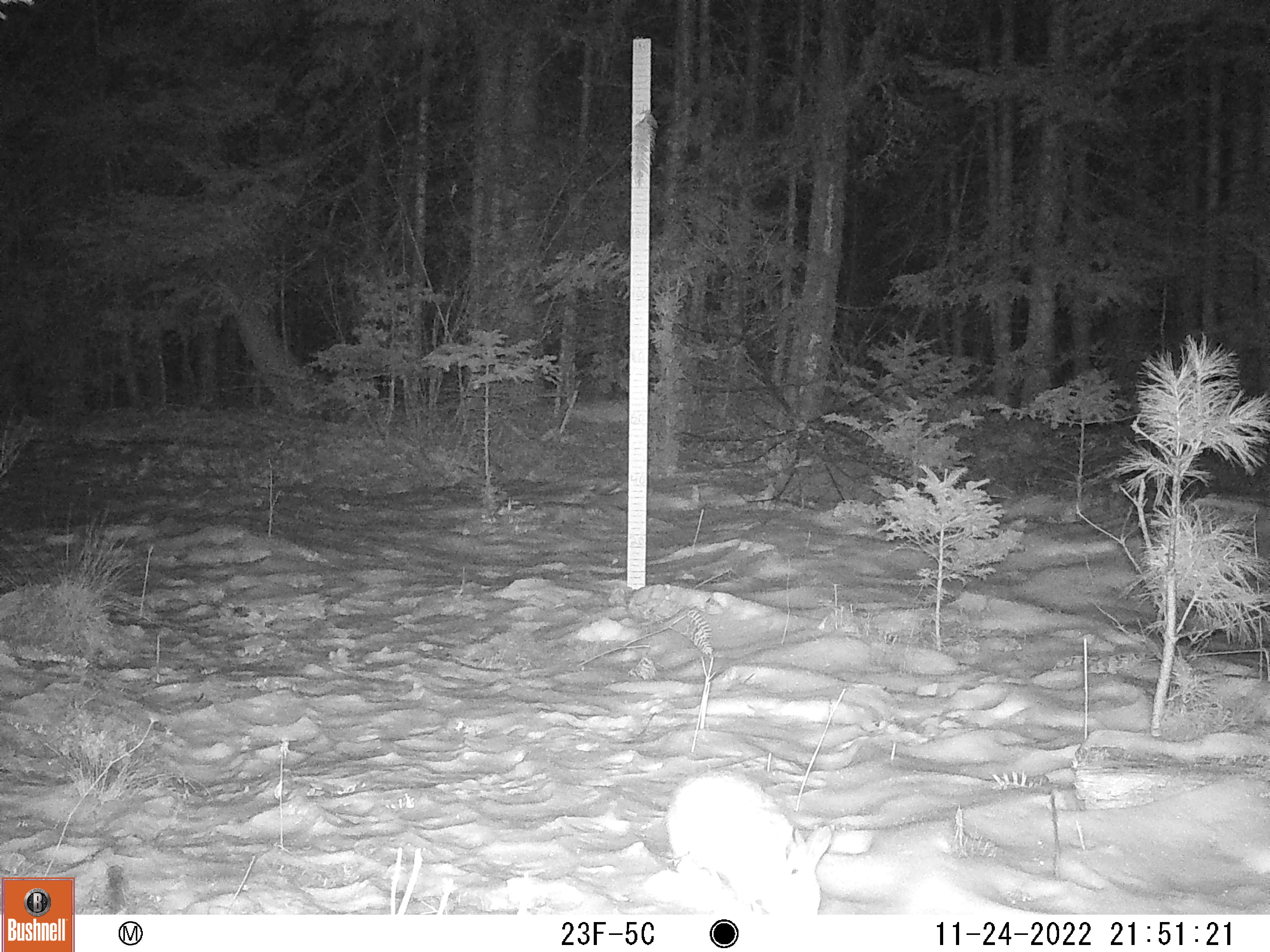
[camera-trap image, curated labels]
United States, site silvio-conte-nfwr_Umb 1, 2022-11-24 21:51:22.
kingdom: Animalia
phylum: Chordata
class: Mammalia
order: Lagomorpha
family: Leporidae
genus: Lepus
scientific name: Lepus americanus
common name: snowshoe hare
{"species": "snowshoe hare (Lepus americanus)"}